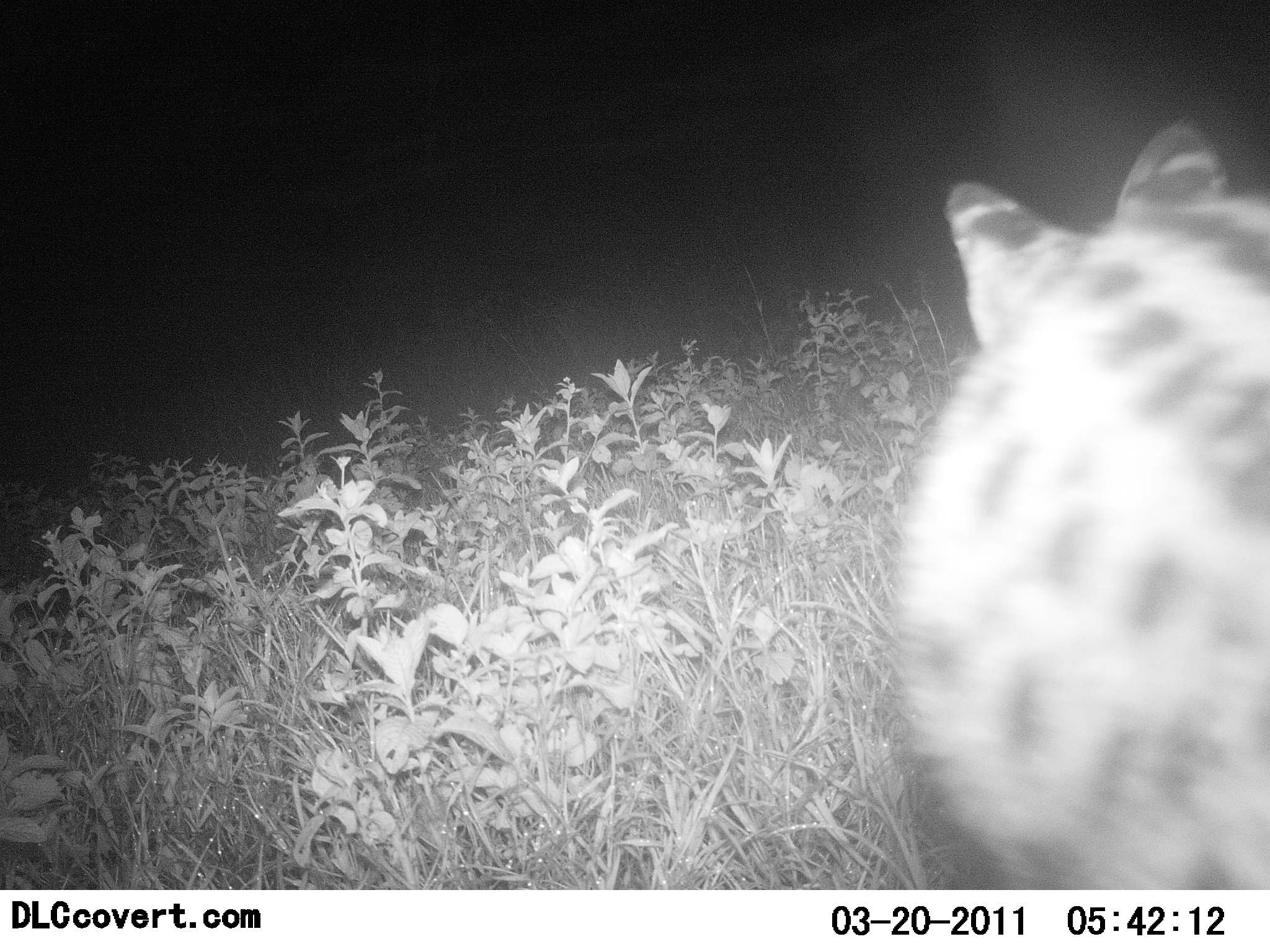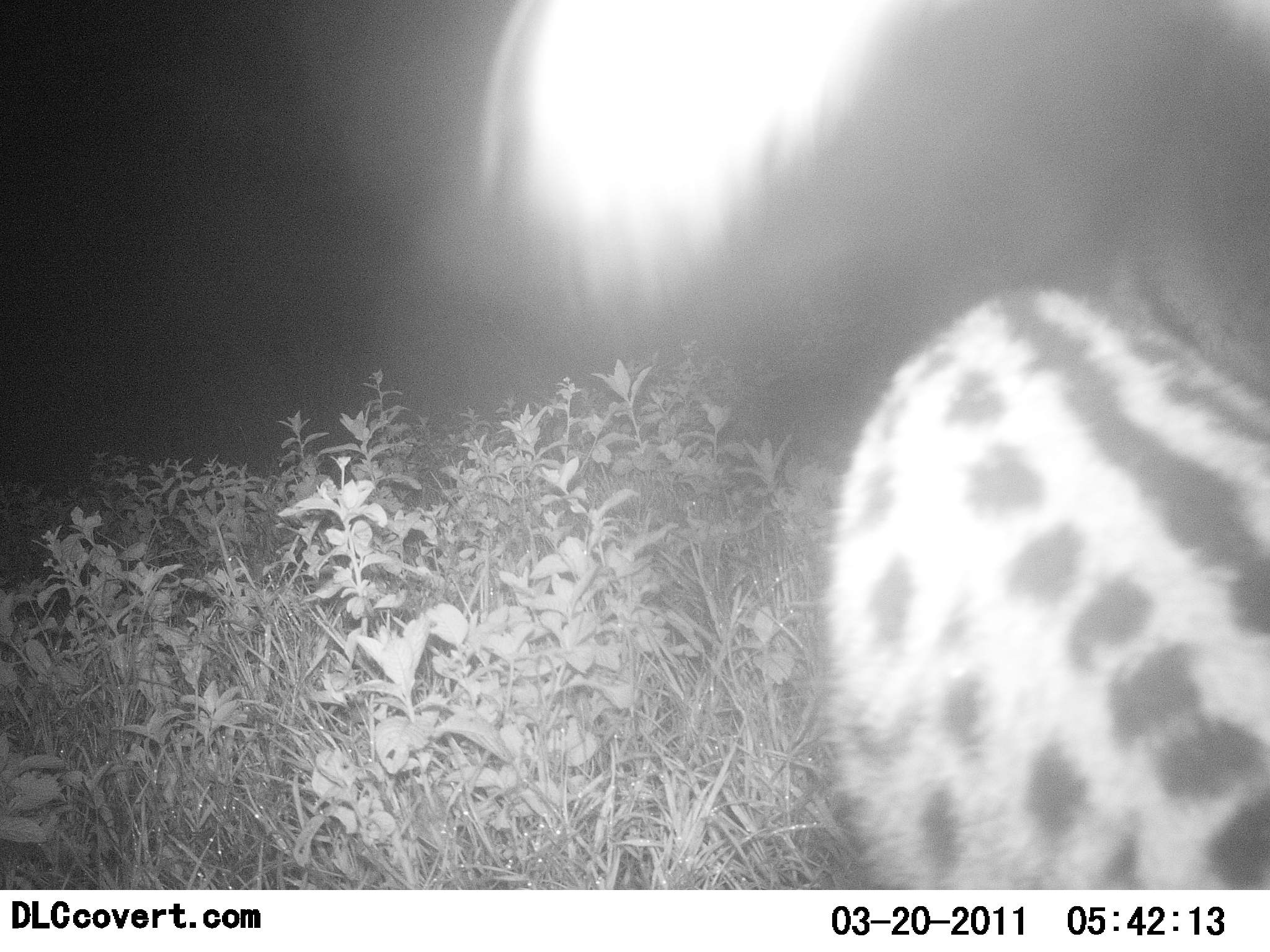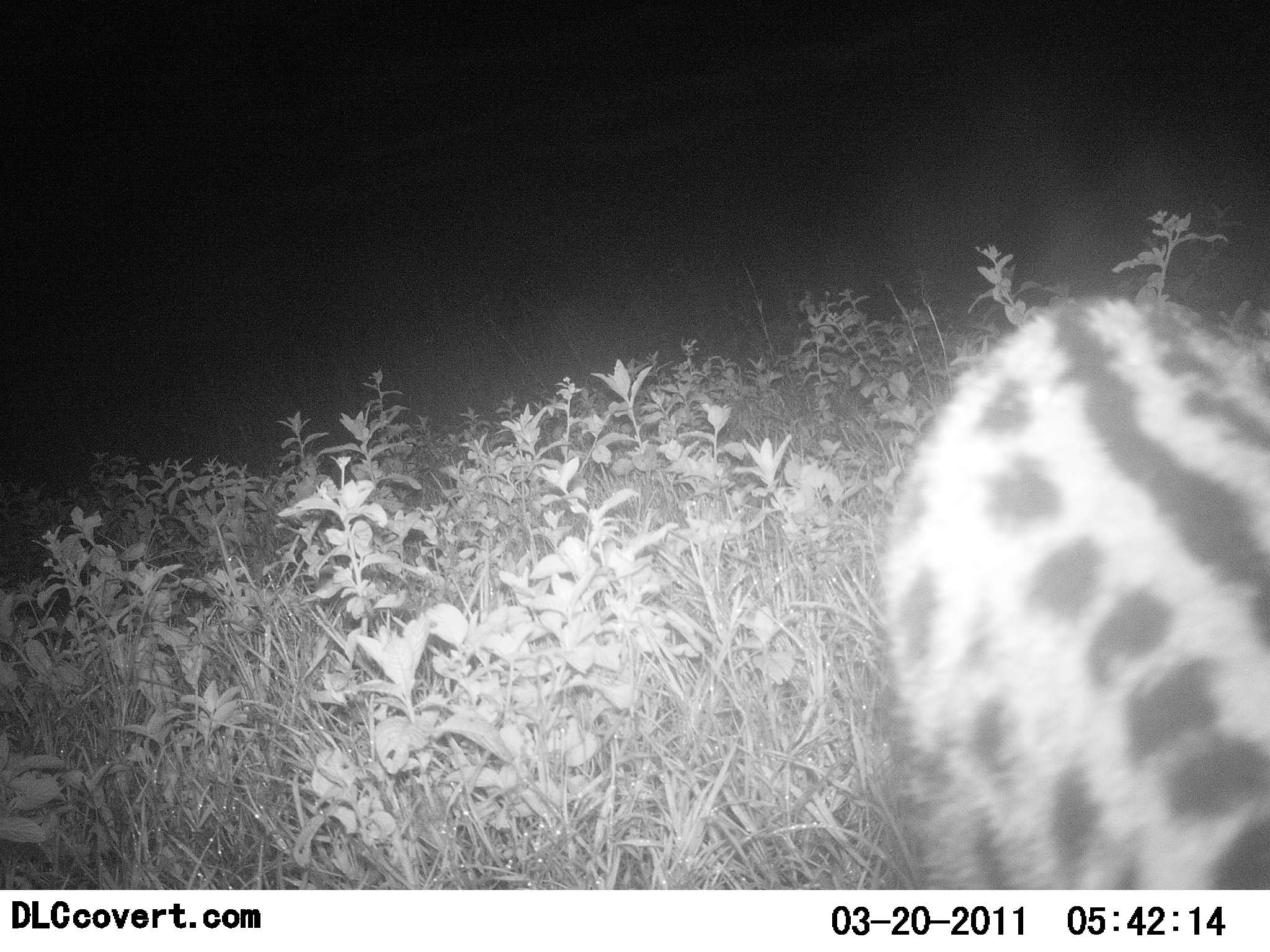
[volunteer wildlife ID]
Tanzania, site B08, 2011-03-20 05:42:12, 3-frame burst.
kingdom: Animalia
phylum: Chordata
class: Mammalia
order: Carnivora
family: Felidae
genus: Leptailurus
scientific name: Leptailurus serval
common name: serval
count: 1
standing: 33%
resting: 0%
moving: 56%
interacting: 11%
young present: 0%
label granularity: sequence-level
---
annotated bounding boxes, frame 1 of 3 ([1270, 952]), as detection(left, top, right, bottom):
animal: detection(889, 117, 1270, 890)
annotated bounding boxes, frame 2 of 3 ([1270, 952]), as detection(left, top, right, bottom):
animal: detection(814, 276, 1270, 891)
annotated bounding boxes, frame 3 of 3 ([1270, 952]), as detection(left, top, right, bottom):
animal: detection(876, 293, 1270, 890)